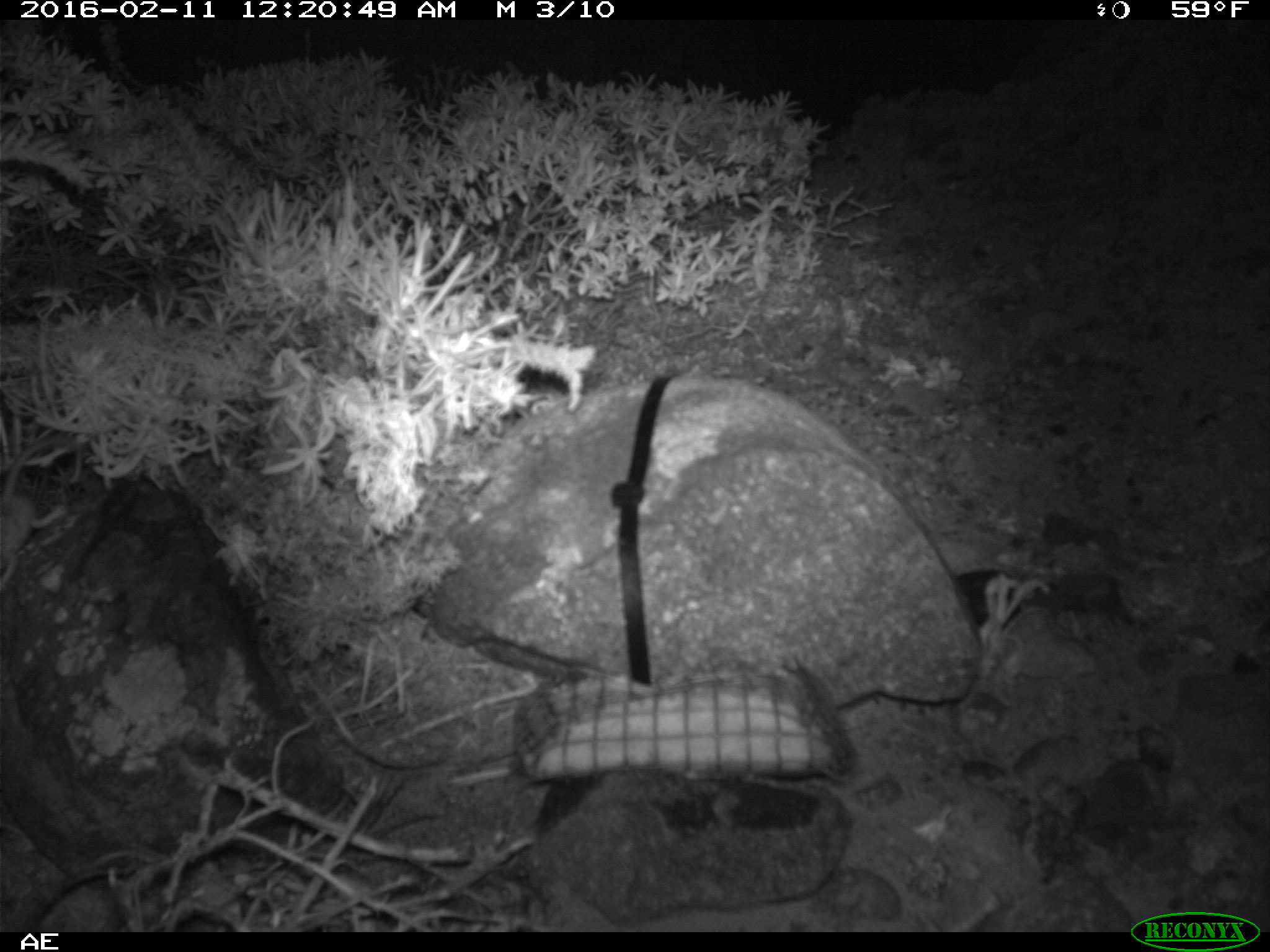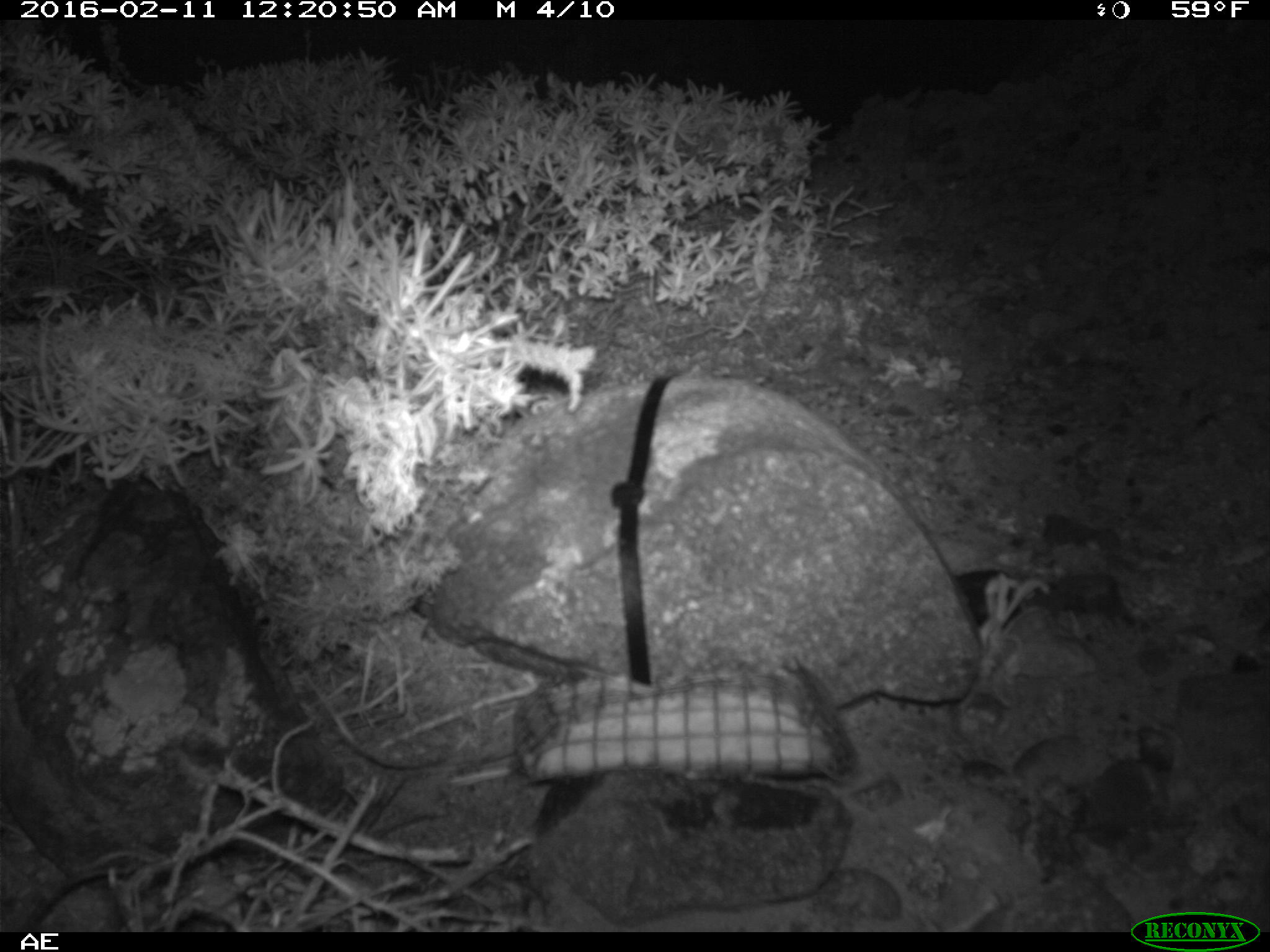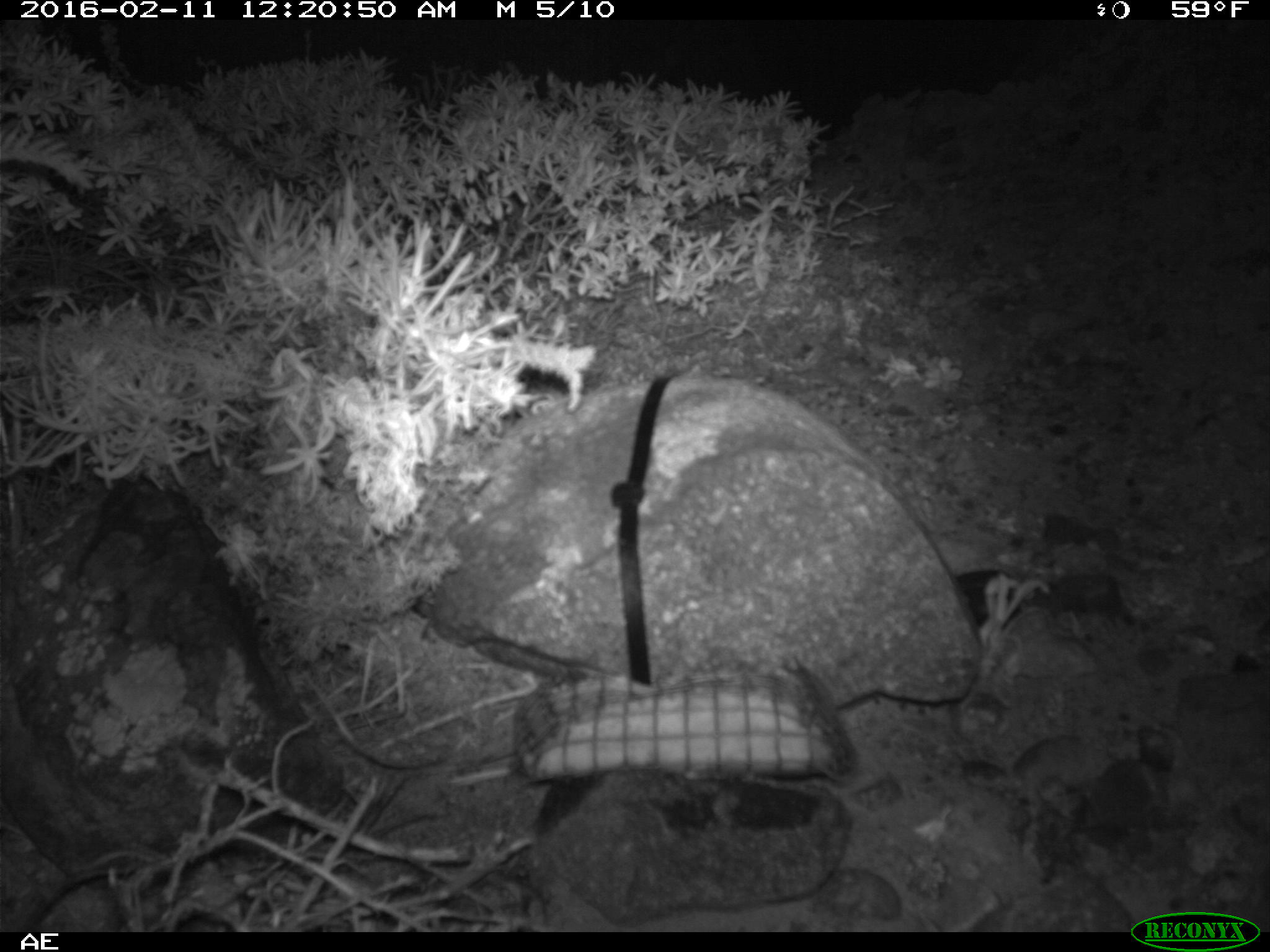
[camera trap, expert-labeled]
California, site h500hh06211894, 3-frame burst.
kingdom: Animalia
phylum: Chordata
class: Mammalia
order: Rodentia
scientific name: Rodentia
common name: rodent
Rodent (Rodentia).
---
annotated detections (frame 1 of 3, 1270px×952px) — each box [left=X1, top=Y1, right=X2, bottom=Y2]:
rodent: [left=0, top=434, right=81, bottom=589]